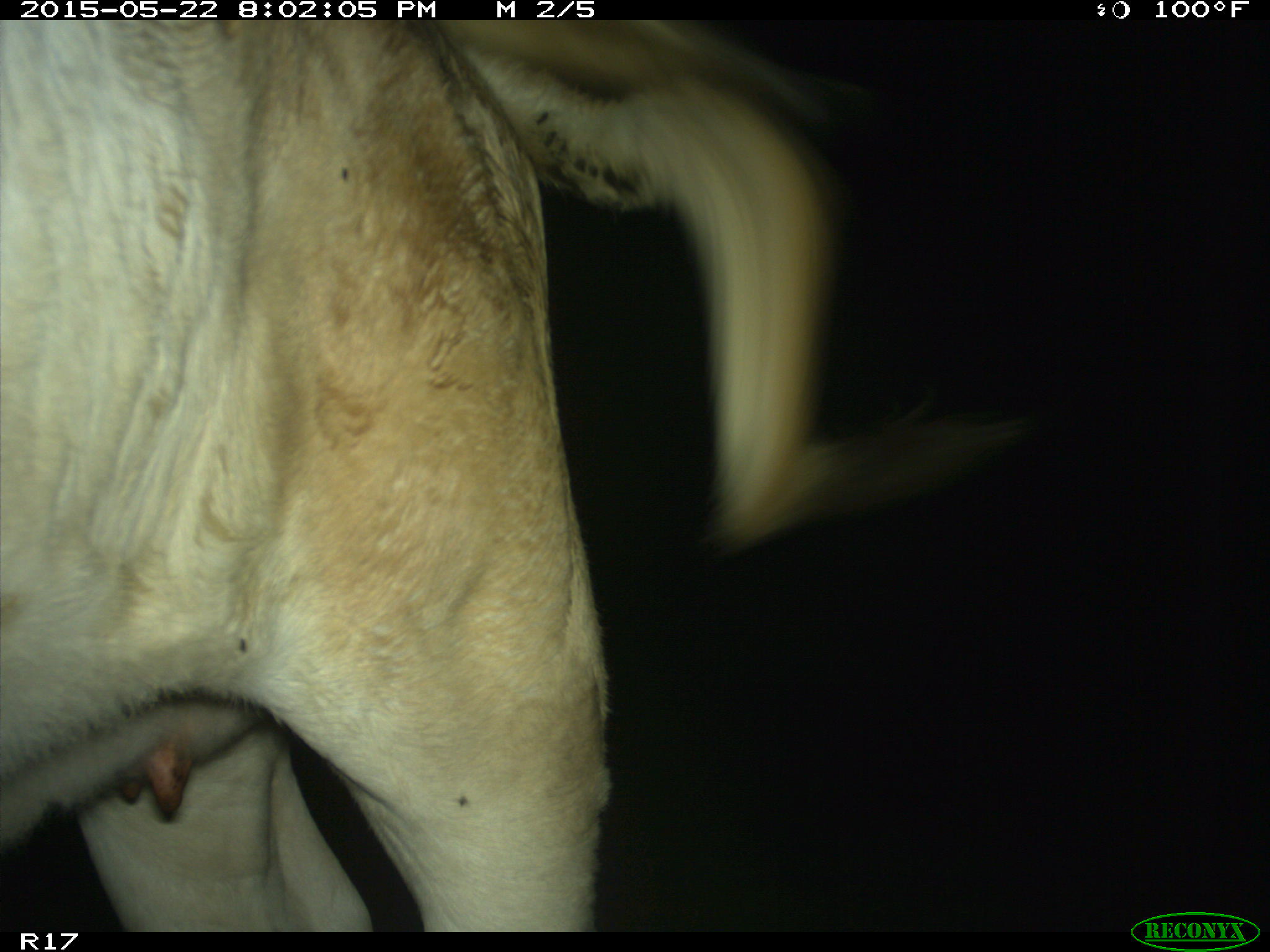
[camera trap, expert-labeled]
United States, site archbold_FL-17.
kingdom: Animalia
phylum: Chordata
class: Mammalia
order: Artiodactyla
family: Bovidae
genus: Bos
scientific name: Bos taurus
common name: domestic cow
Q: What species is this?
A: Bos taurus (domestic cow).